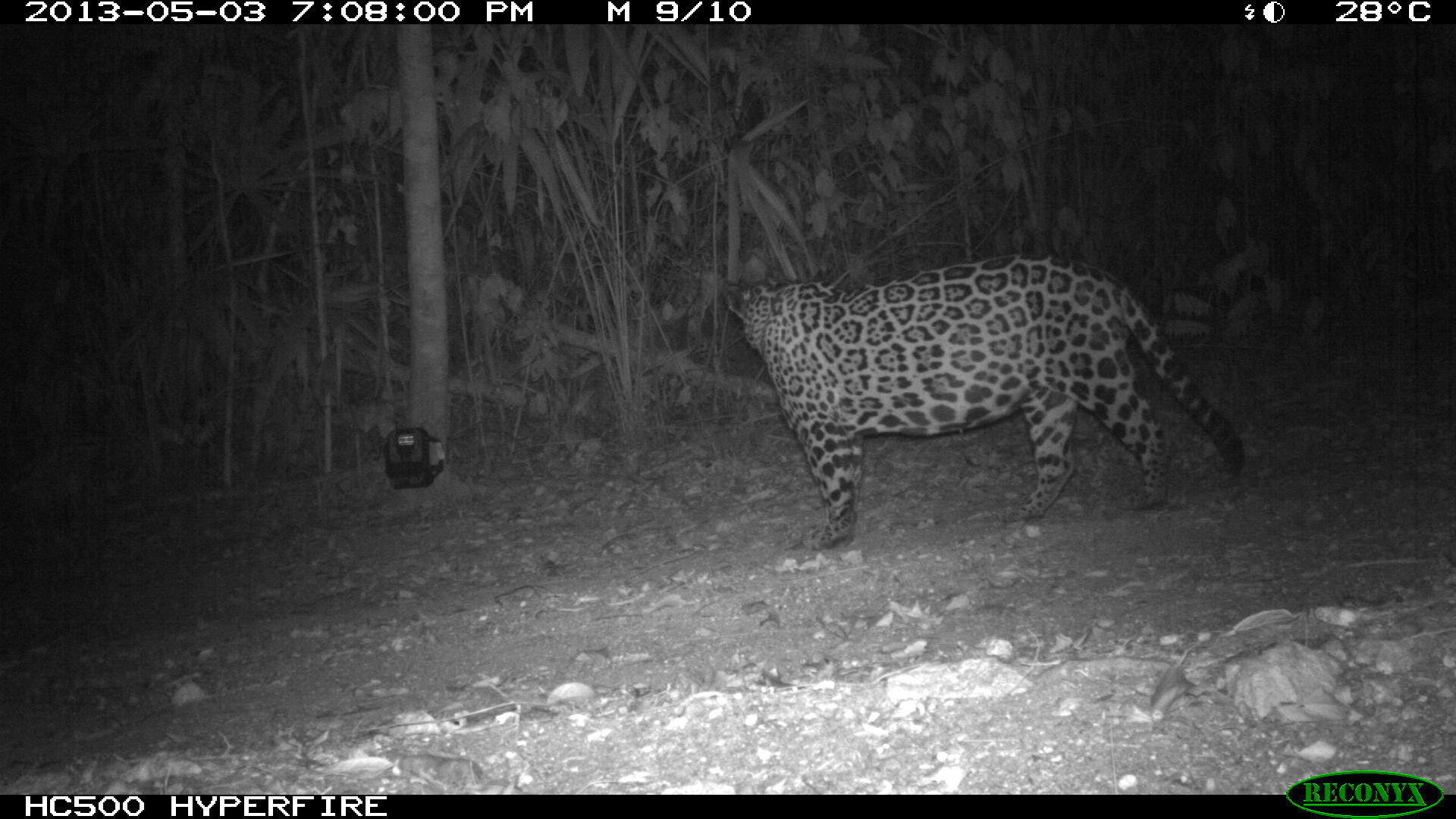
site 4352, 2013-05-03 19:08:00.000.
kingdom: Animalia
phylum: Chordata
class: Mammalia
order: Carnivora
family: Felidae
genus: Panthera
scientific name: Panthera onca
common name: jaguar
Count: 1.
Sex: male.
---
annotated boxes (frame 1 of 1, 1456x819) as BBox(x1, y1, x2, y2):
panthera onca: BBox(720, 251, 1246, 551)